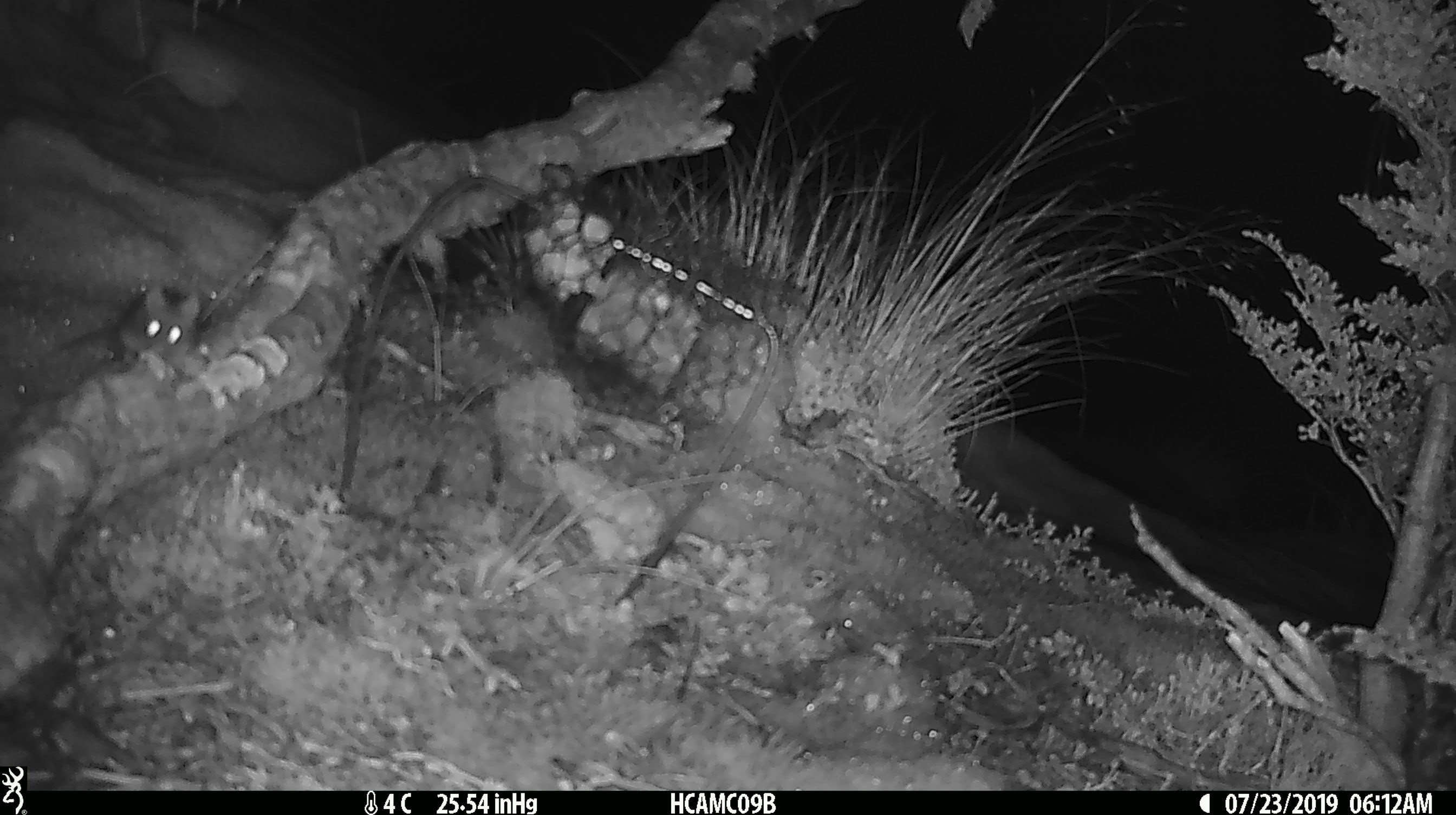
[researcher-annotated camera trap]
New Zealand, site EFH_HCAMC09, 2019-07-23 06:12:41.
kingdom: Animalia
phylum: Chordata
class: Mammalia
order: Rodentia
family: Muridae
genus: Mus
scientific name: Mus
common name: mouse